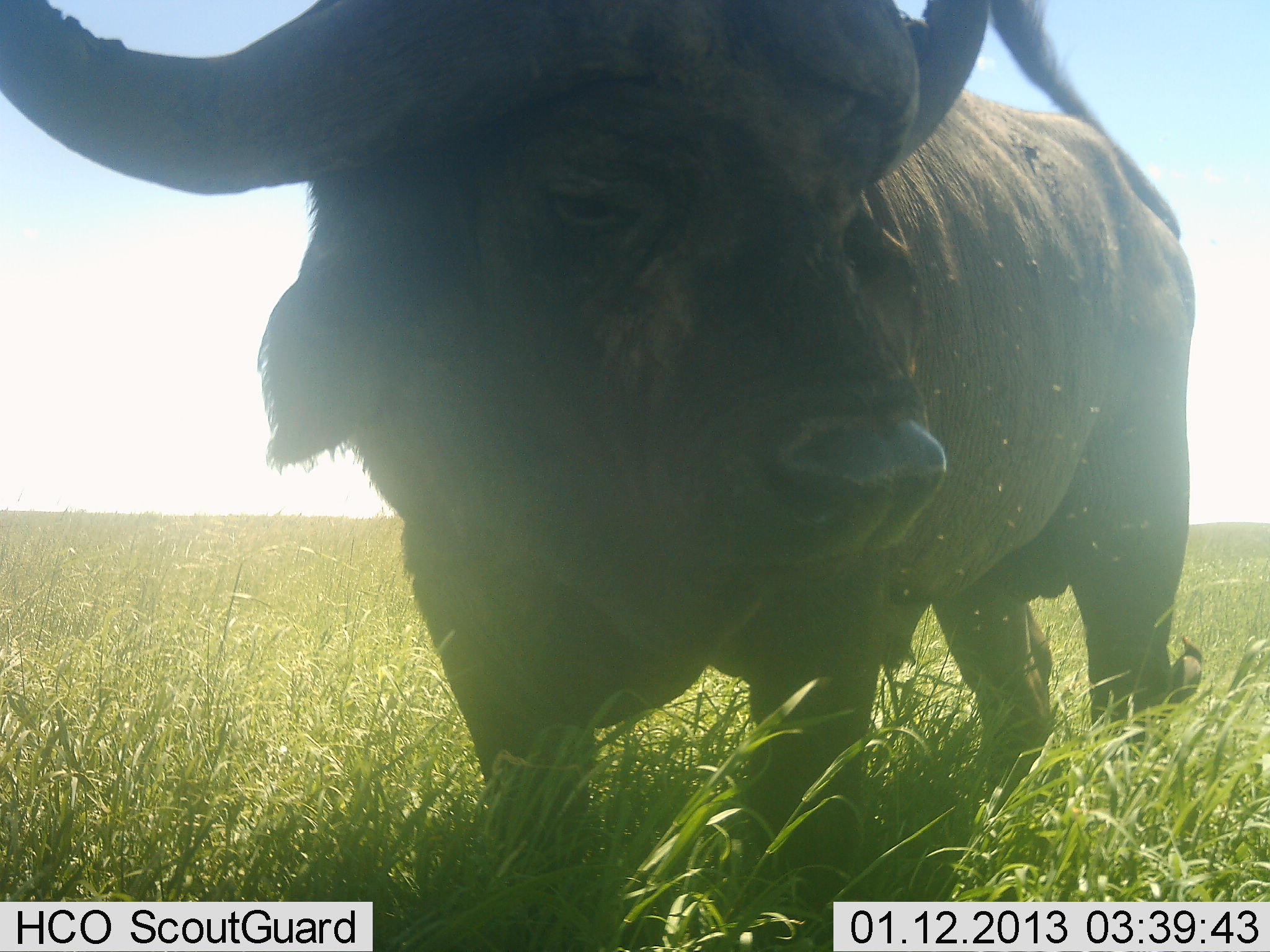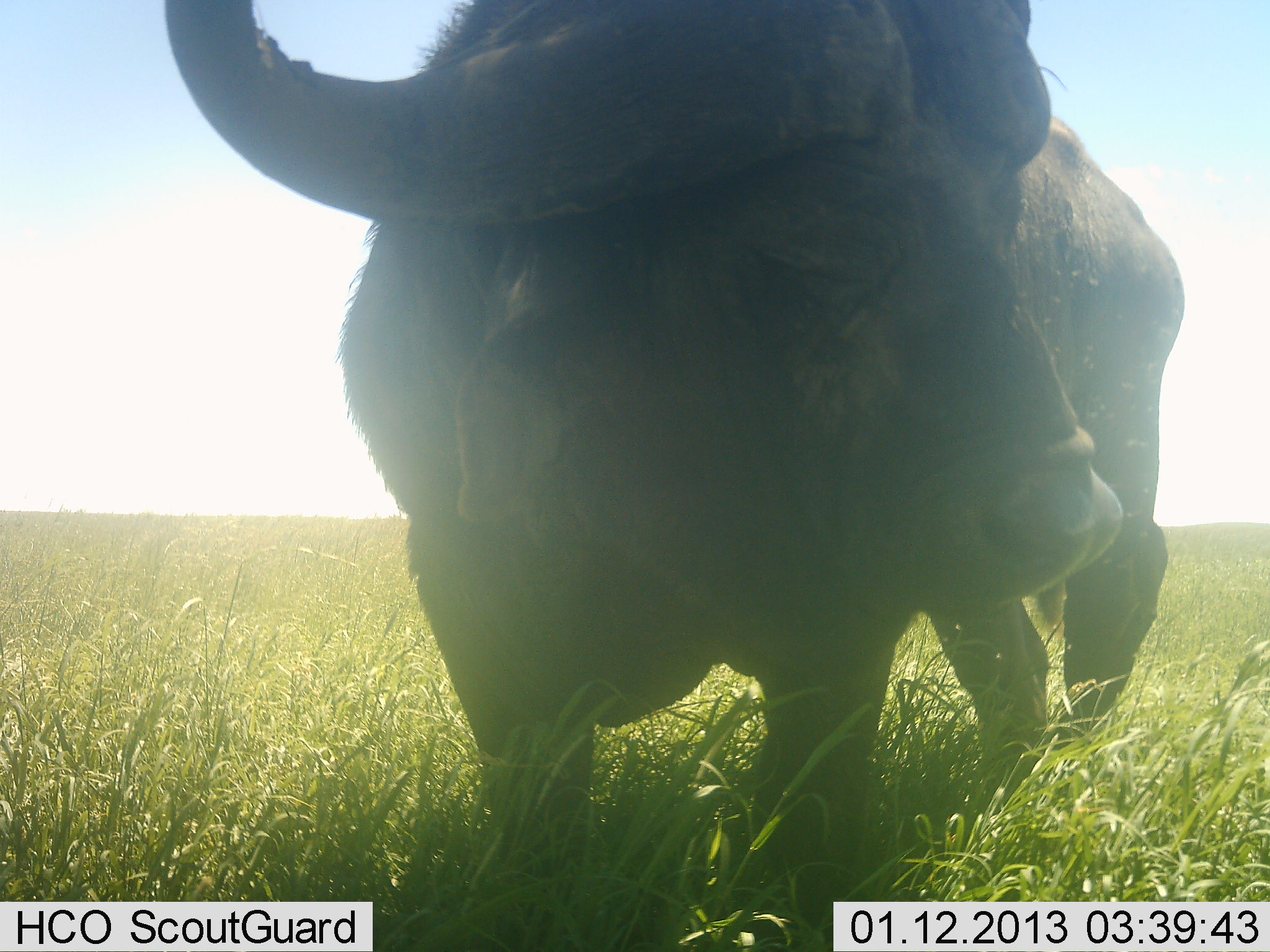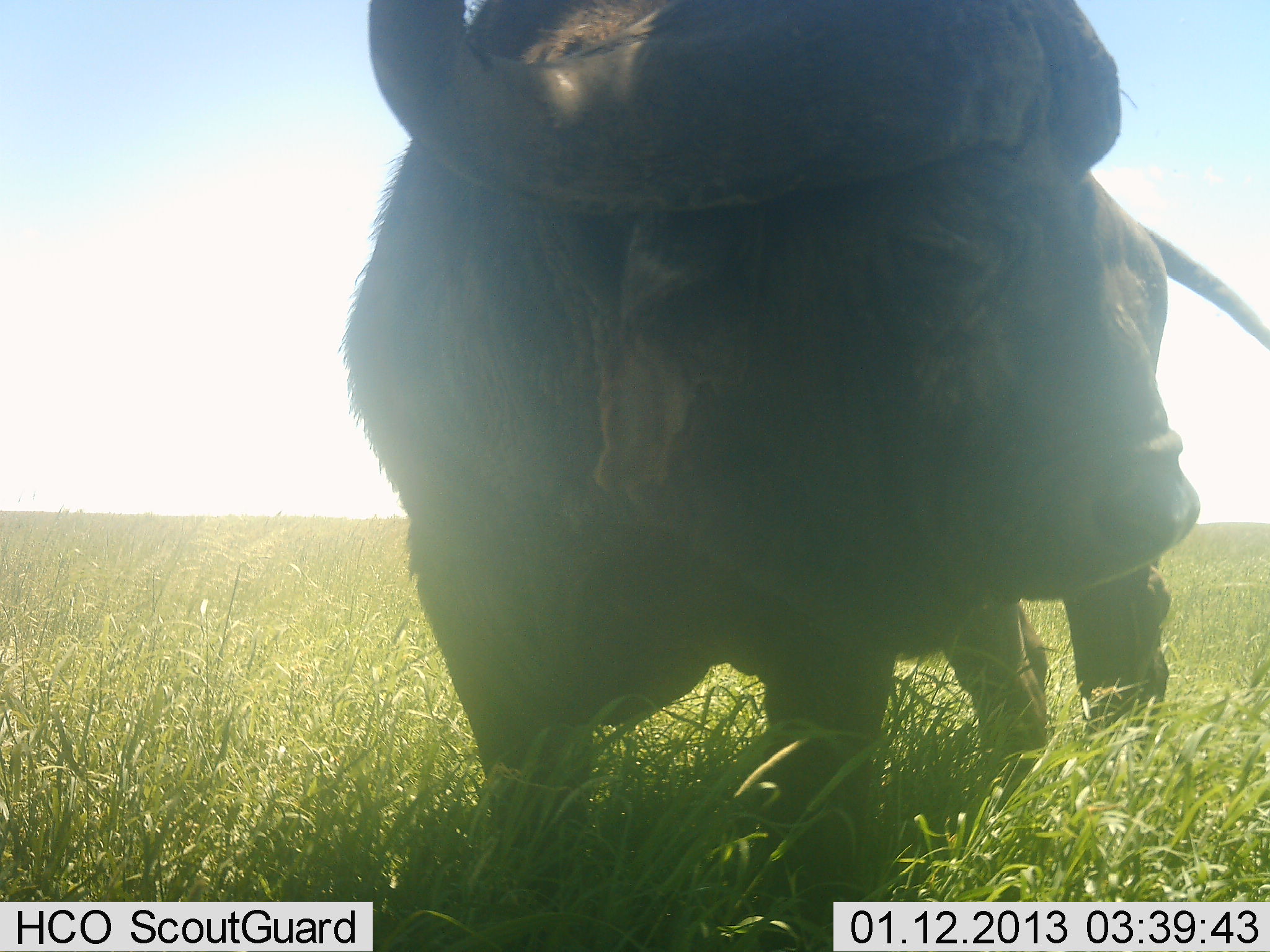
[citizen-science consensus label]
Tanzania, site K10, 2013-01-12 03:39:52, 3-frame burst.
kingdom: Animalia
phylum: Chordata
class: Mammalia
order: Artiodactyla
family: Bovidae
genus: Syncerus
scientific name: Syncerus caffer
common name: cape buffalo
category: buffalo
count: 1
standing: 89%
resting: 3%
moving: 16%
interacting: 5%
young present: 0%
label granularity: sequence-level